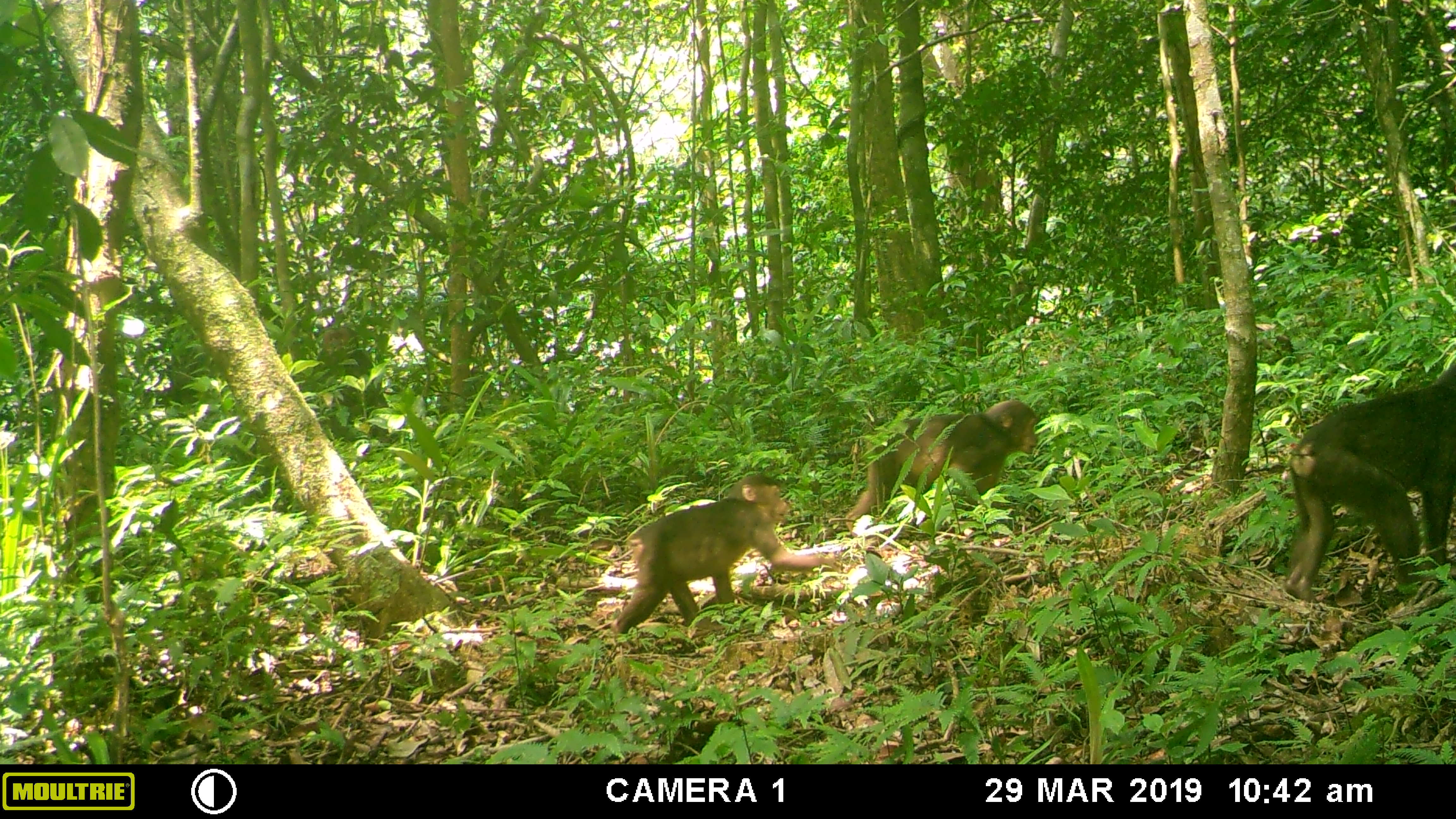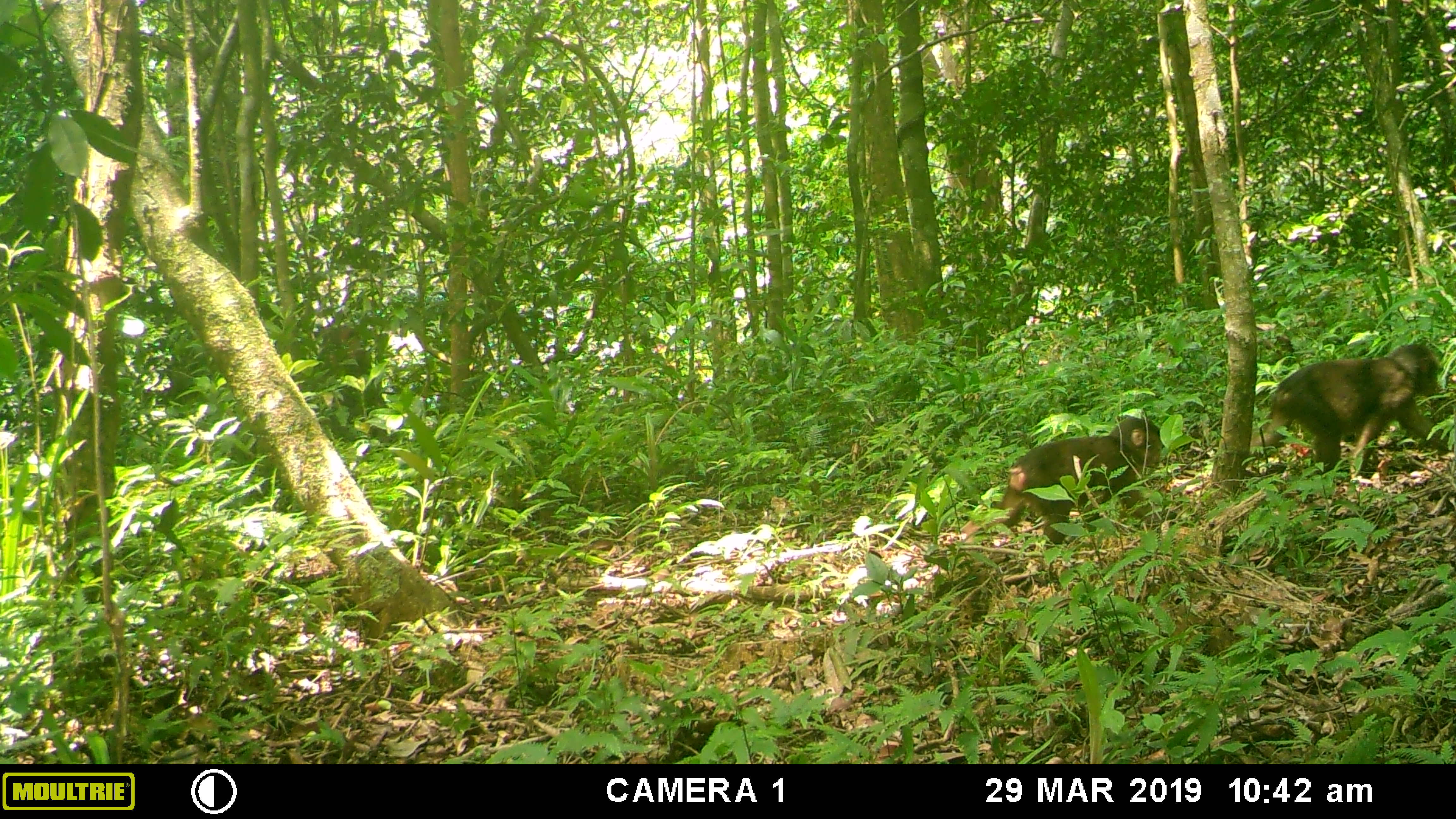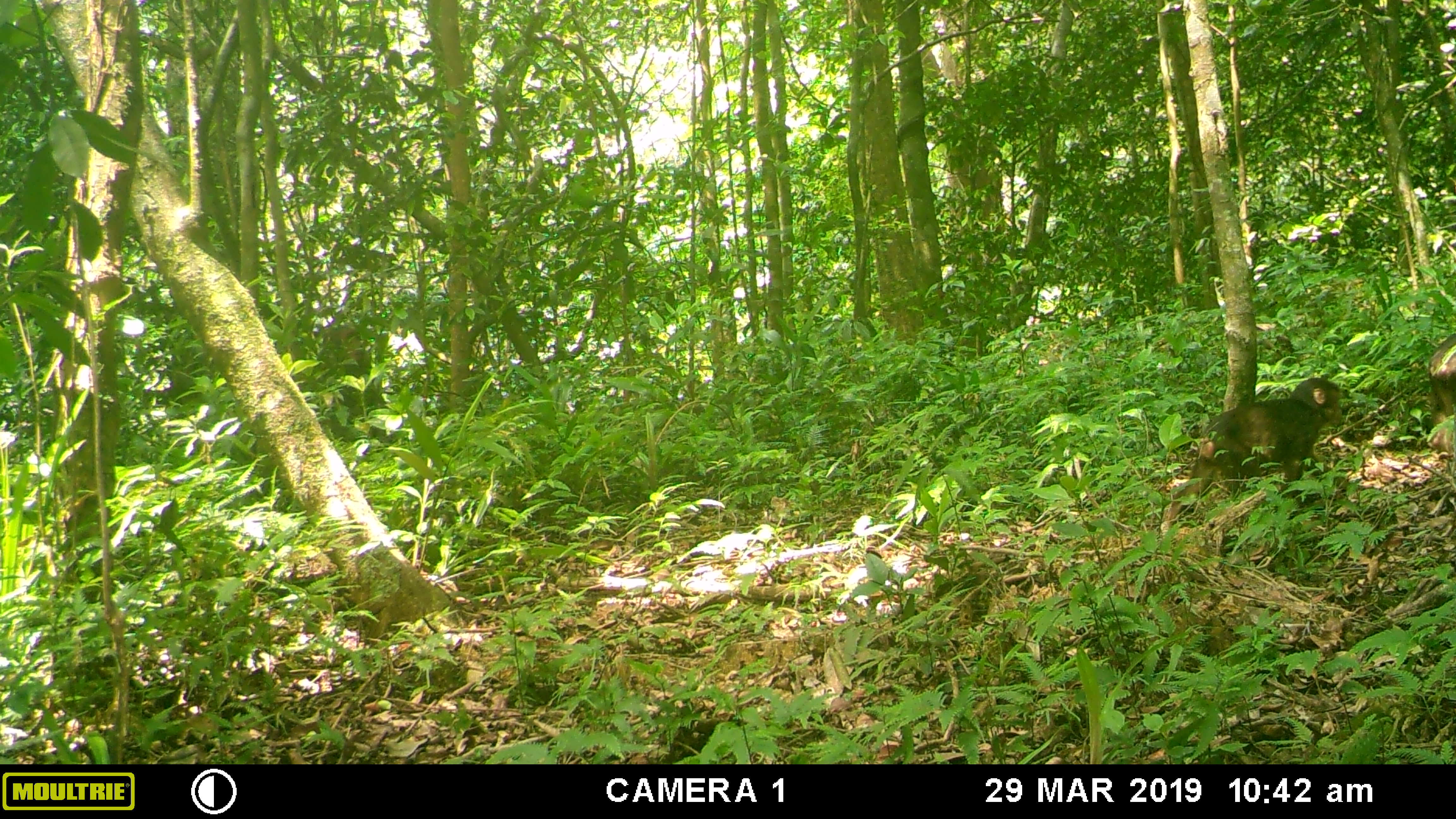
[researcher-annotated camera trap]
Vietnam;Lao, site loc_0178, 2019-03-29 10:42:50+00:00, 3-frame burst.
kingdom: Animalia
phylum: Chordata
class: Mammalia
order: Primates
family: Cercopithecidae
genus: Macaca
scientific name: Macaca arctoides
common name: stump-tailed macaque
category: stump tailed macaque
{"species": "stump tailed macaque (stump-tailed macaque) (Macaca arctoides)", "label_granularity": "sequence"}